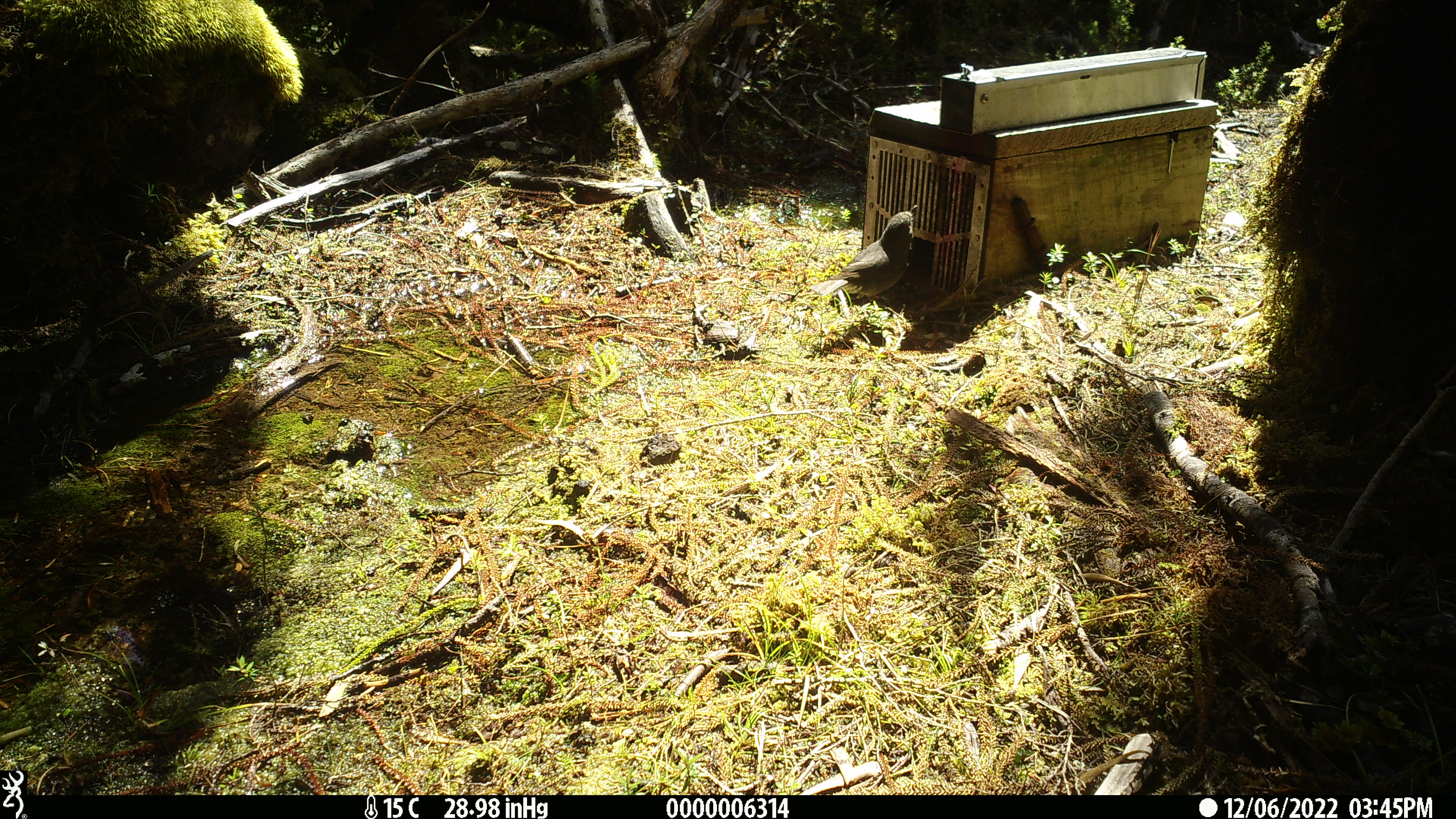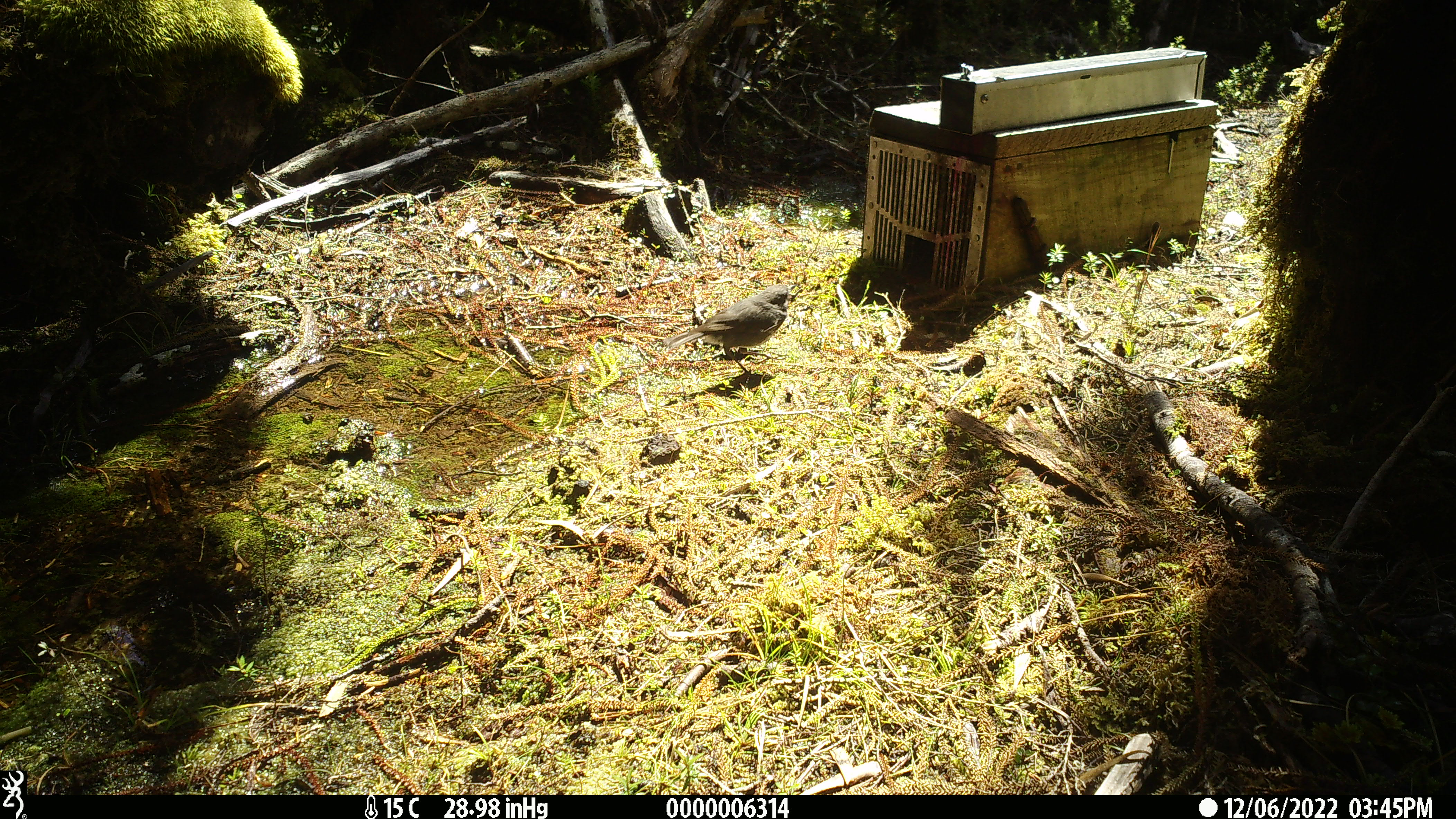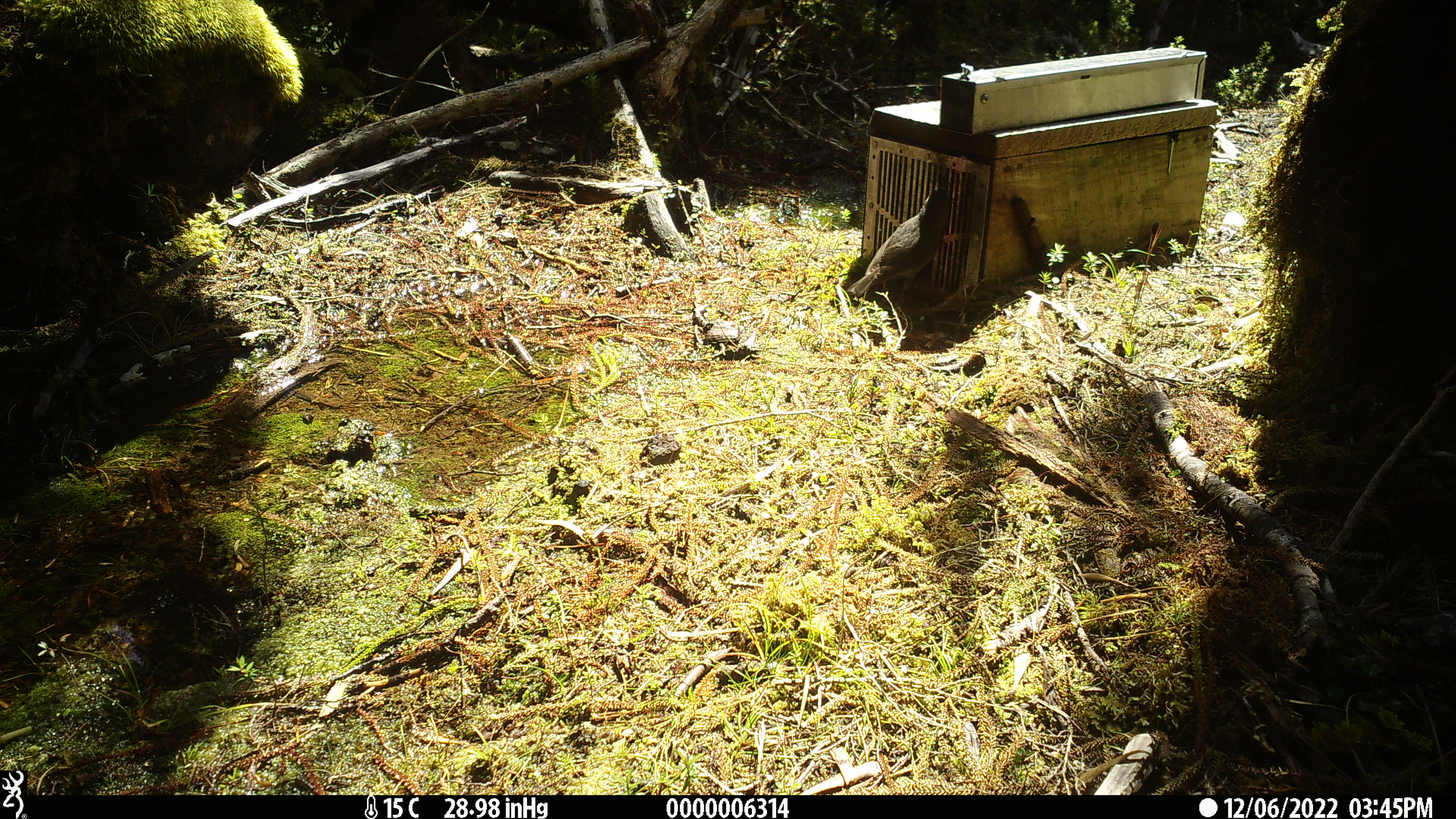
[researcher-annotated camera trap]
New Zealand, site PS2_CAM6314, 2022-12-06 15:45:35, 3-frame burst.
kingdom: Animalia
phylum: Chordata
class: Aves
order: Passeriformes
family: Petroicidae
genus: Petroica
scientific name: Petroica australis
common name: new zealand robin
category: robin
Robin (new zealand robin) (Petroica australis).